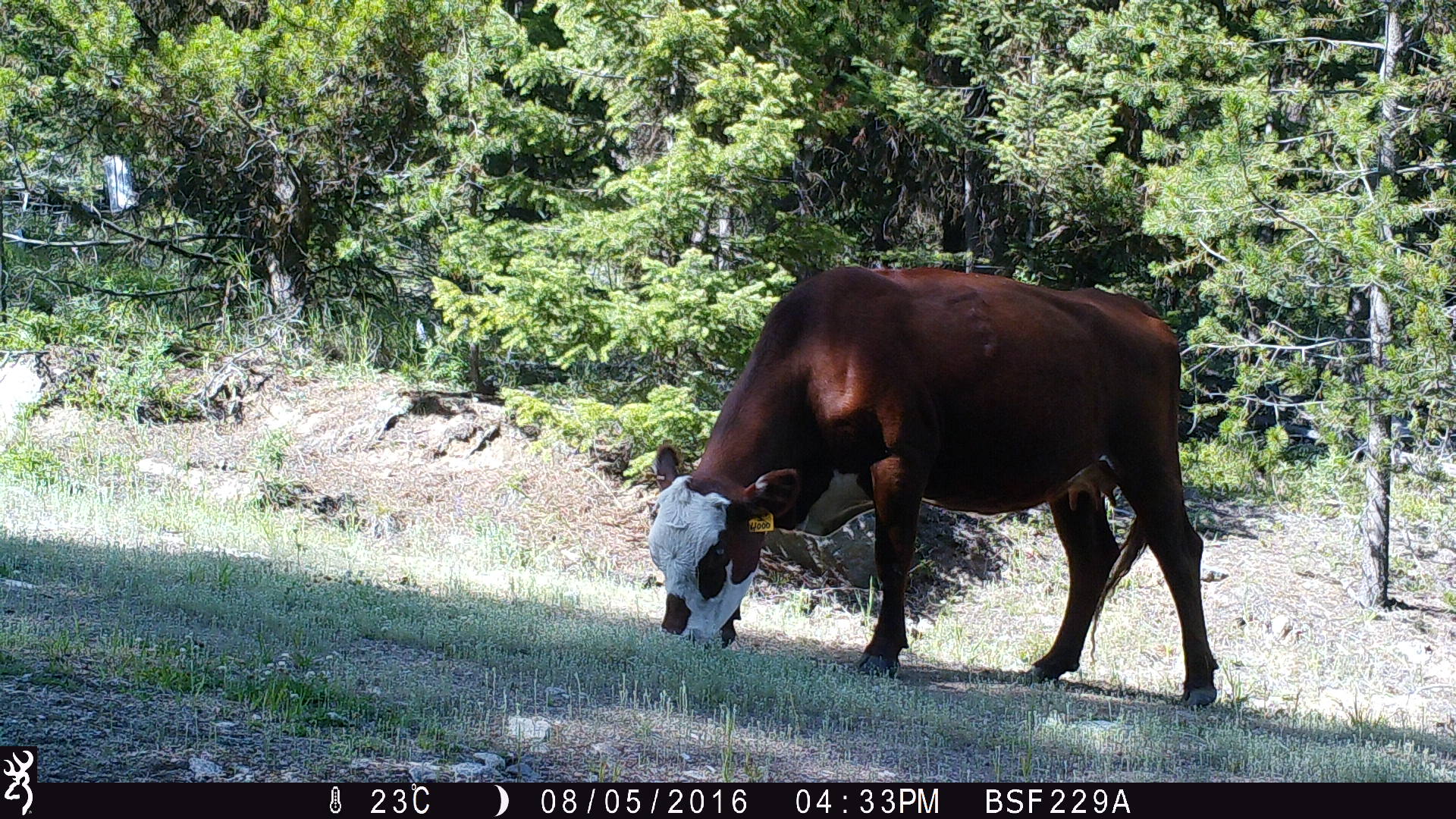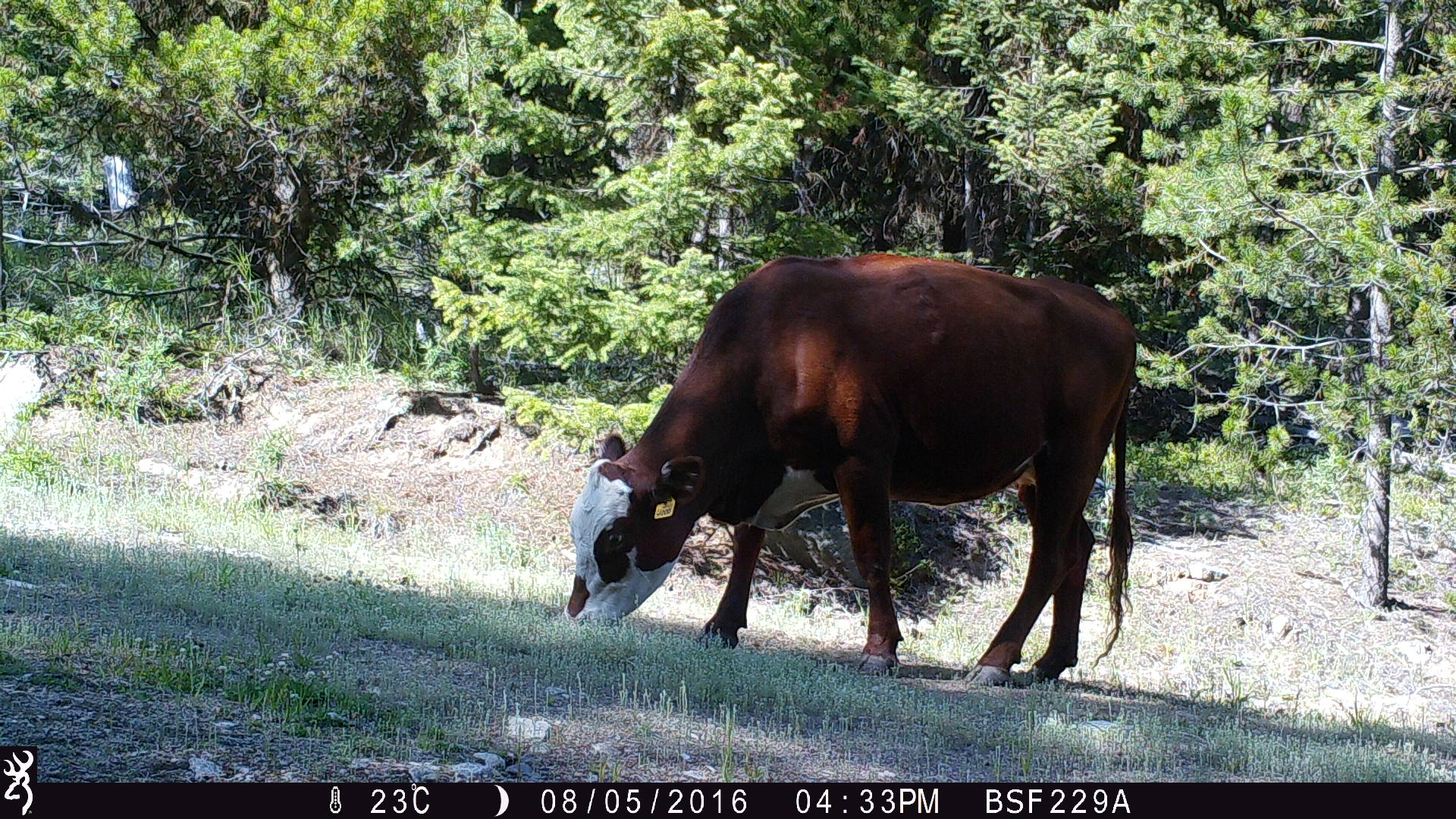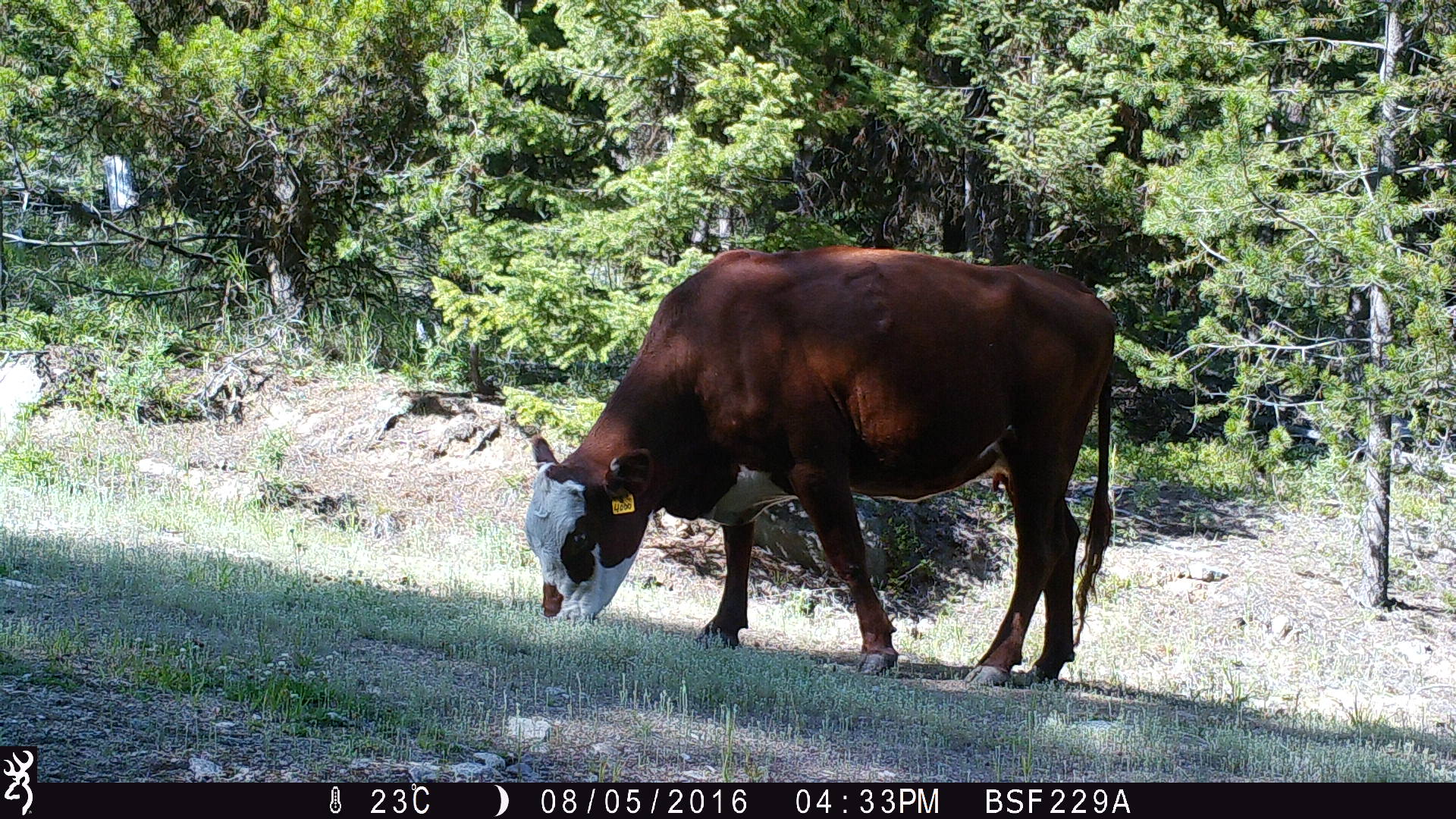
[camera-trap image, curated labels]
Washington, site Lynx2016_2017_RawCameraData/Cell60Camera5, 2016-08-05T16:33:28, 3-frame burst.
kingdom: Animalia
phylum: Chordata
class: Mammalia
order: Artiodactyla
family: Bovidae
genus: Bos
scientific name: Bos taurus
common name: domestic cattle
Domestic cattle (Bos taurus). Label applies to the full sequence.